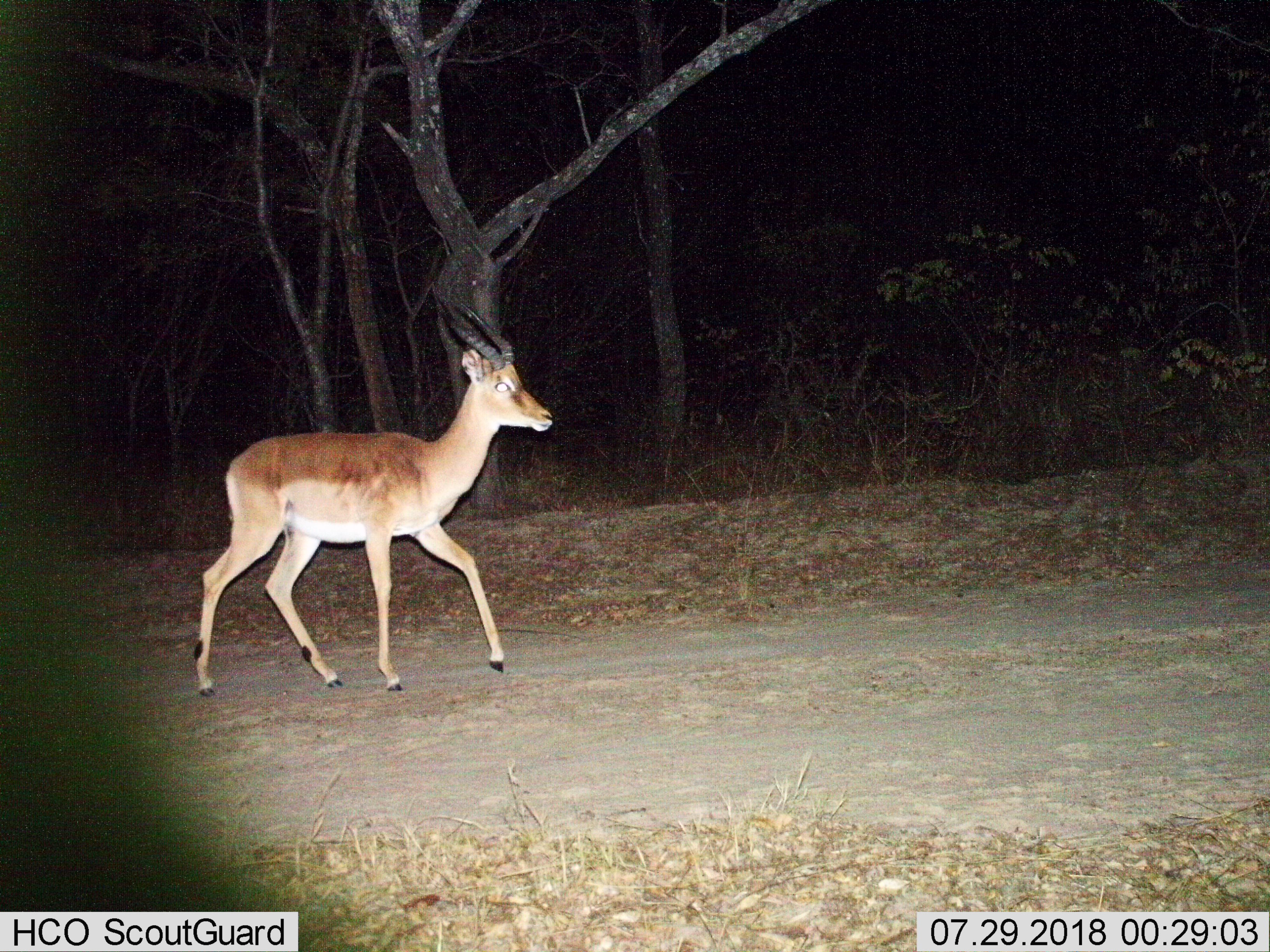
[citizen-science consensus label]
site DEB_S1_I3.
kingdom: Animalia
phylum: Chordata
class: Mammalia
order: Artiodactyla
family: Bovidae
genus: Aepyceros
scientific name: Aepyceros melampus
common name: impala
Impala (Aepyceros melampus), count 1. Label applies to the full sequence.